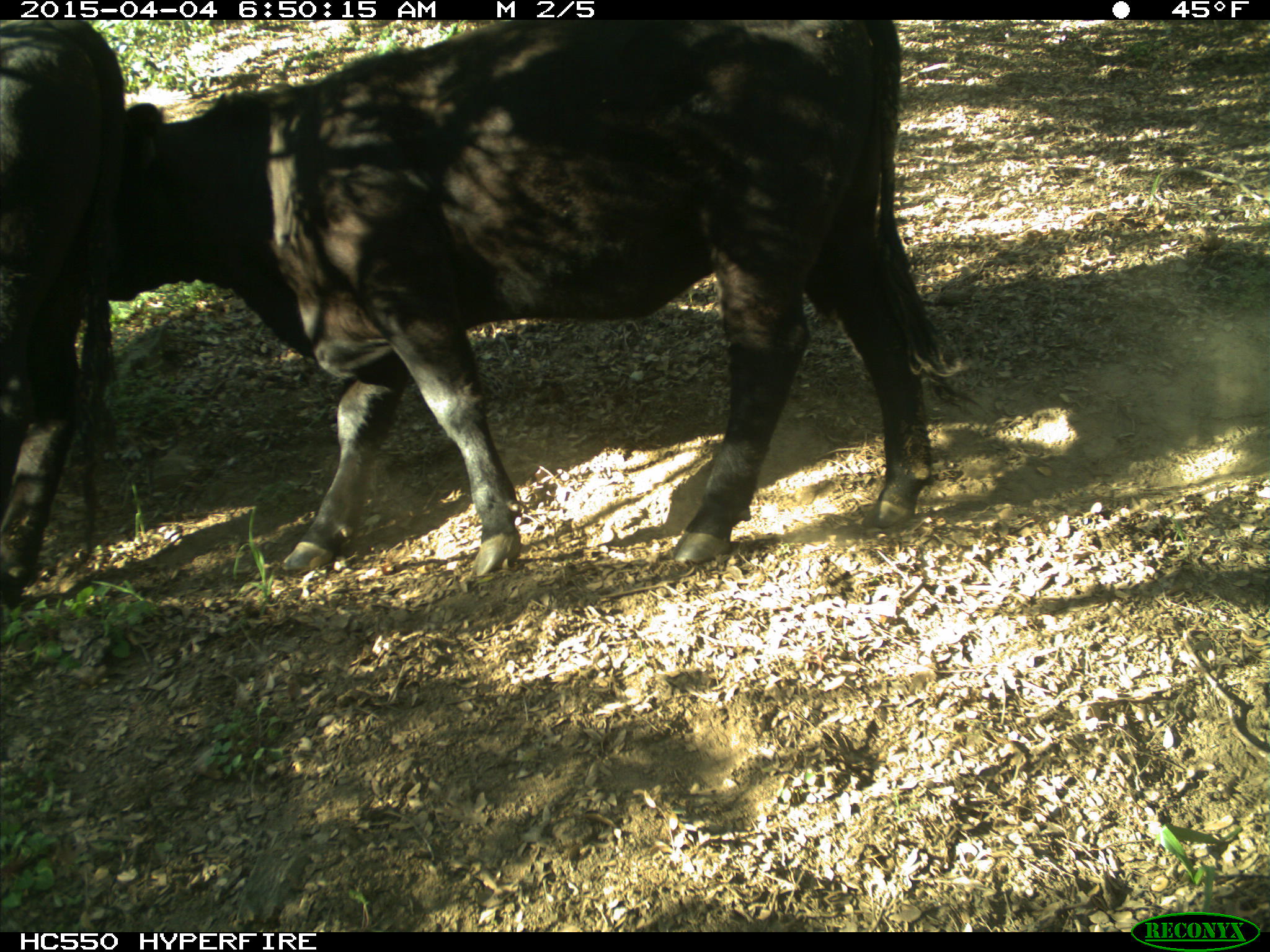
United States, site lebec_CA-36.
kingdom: Animalia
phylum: Chordata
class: Mammalia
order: Artiodactyla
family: Bovidae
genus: Bos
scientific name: Bos taurus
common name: domestic cow